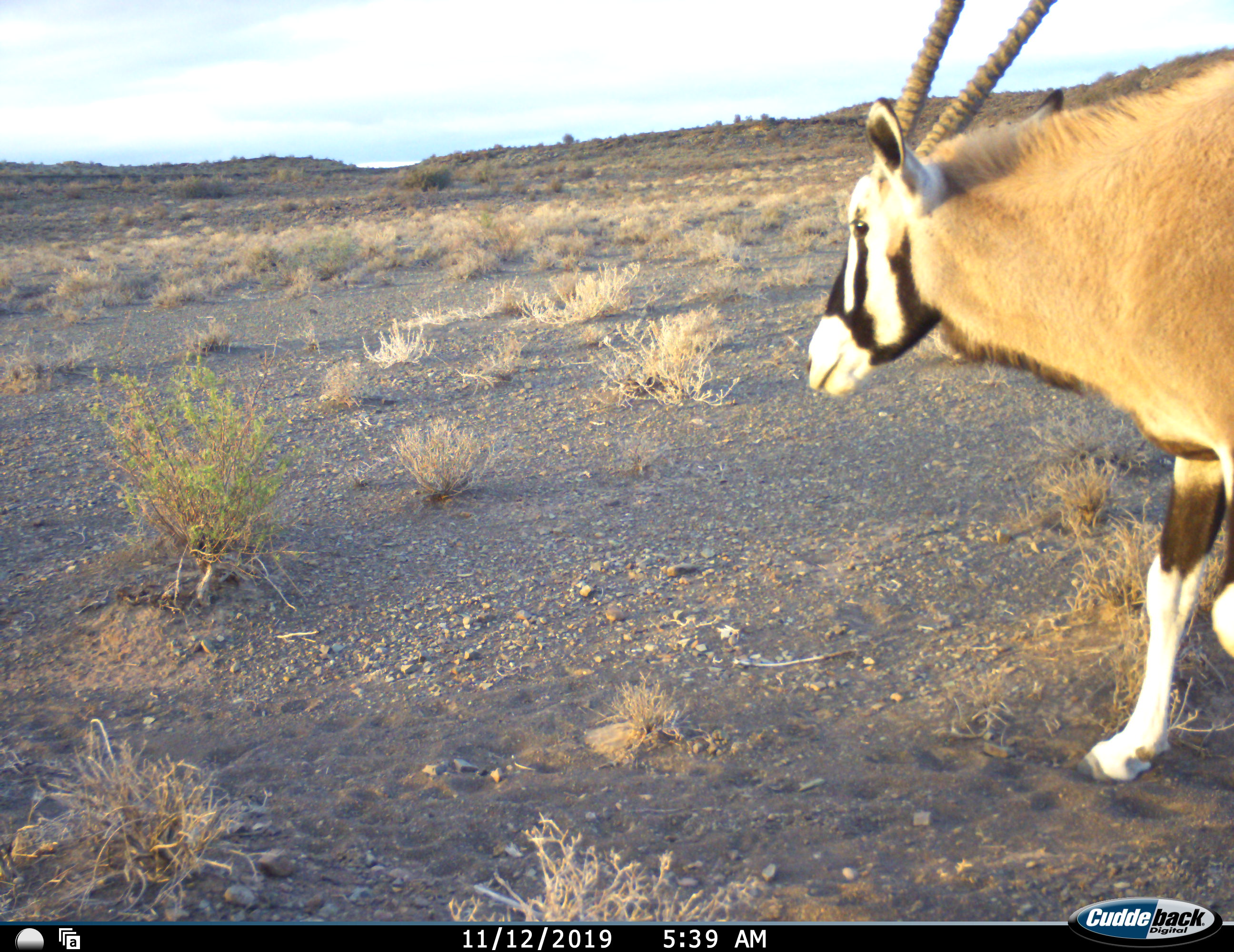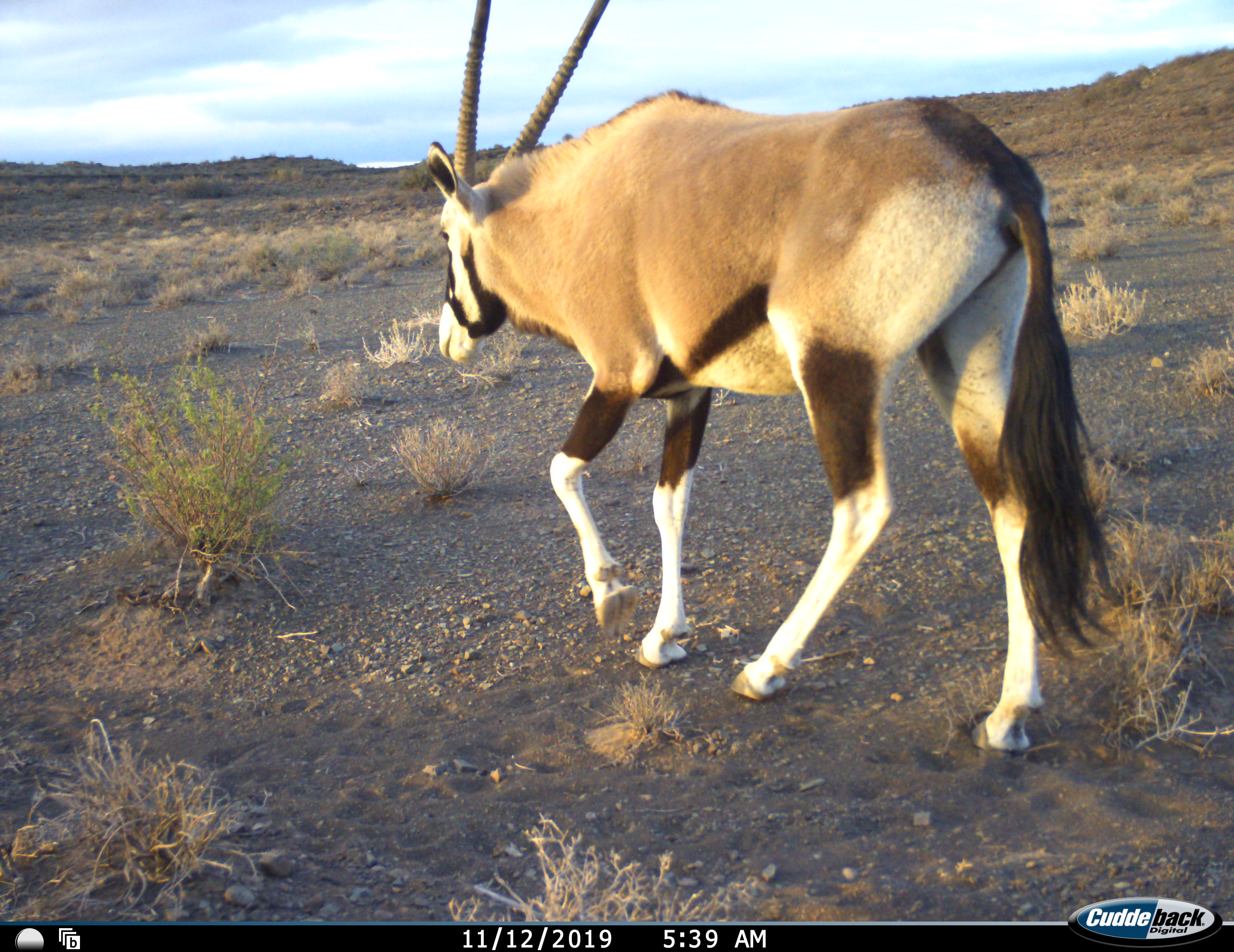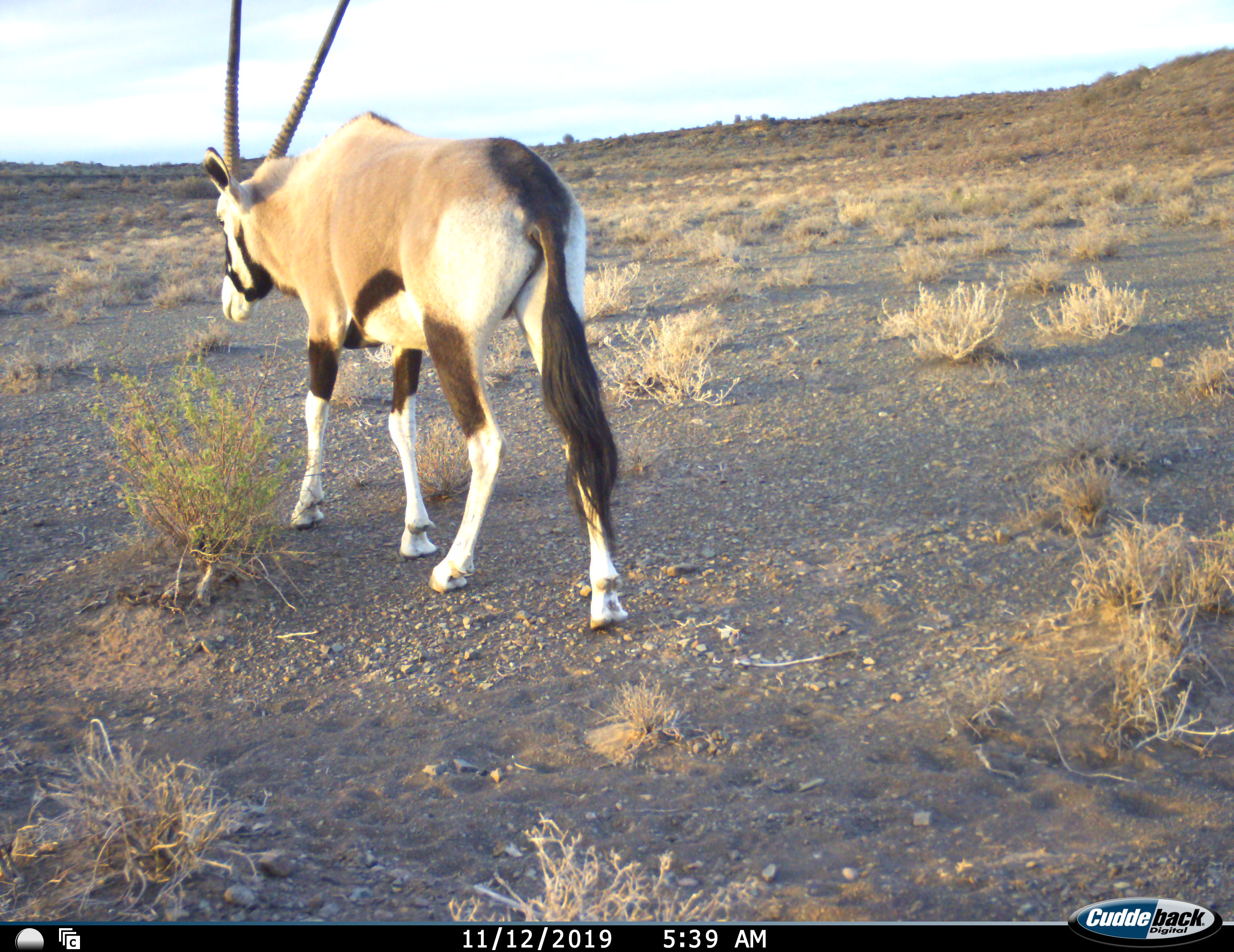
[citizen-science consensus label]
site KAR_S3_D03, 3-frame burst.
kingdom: Animalia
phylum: Chordata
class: Mammalia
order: Artiodactyla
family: Bovidae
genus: Oryx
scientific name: Oryx gazella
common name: gemsbok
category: oryx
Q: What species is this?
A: Oryx (gemsbok) (Oryx gazella).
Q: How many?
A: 1.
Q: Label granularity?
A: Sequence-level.